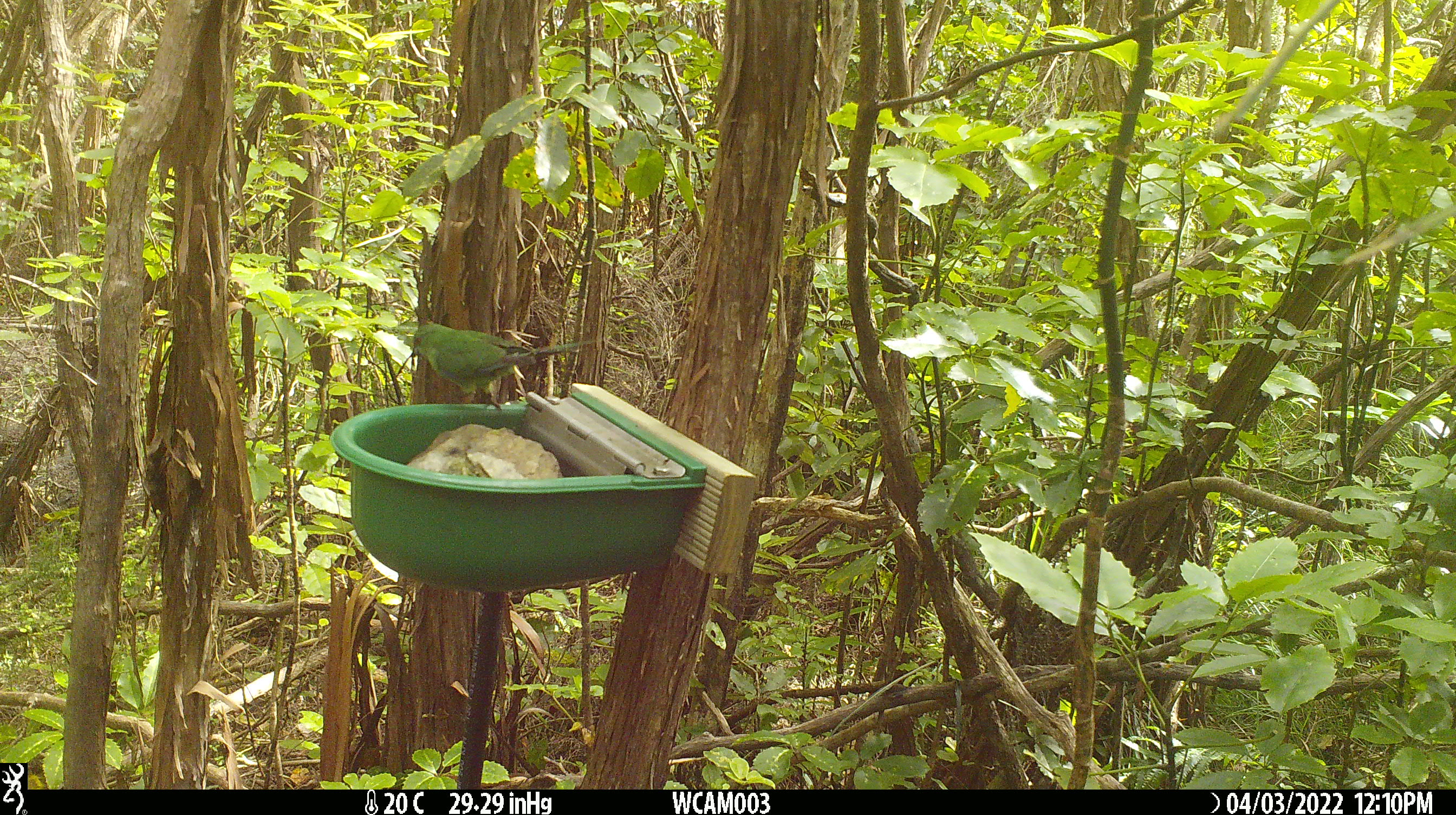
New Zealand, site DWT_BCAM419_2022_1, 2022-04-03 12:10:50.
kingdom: Animalia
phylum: Chordata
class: Aves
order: Psittaciformes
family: Psittaculidae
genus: Cyanoramphus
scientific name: Cyanoramphus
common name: parakeet